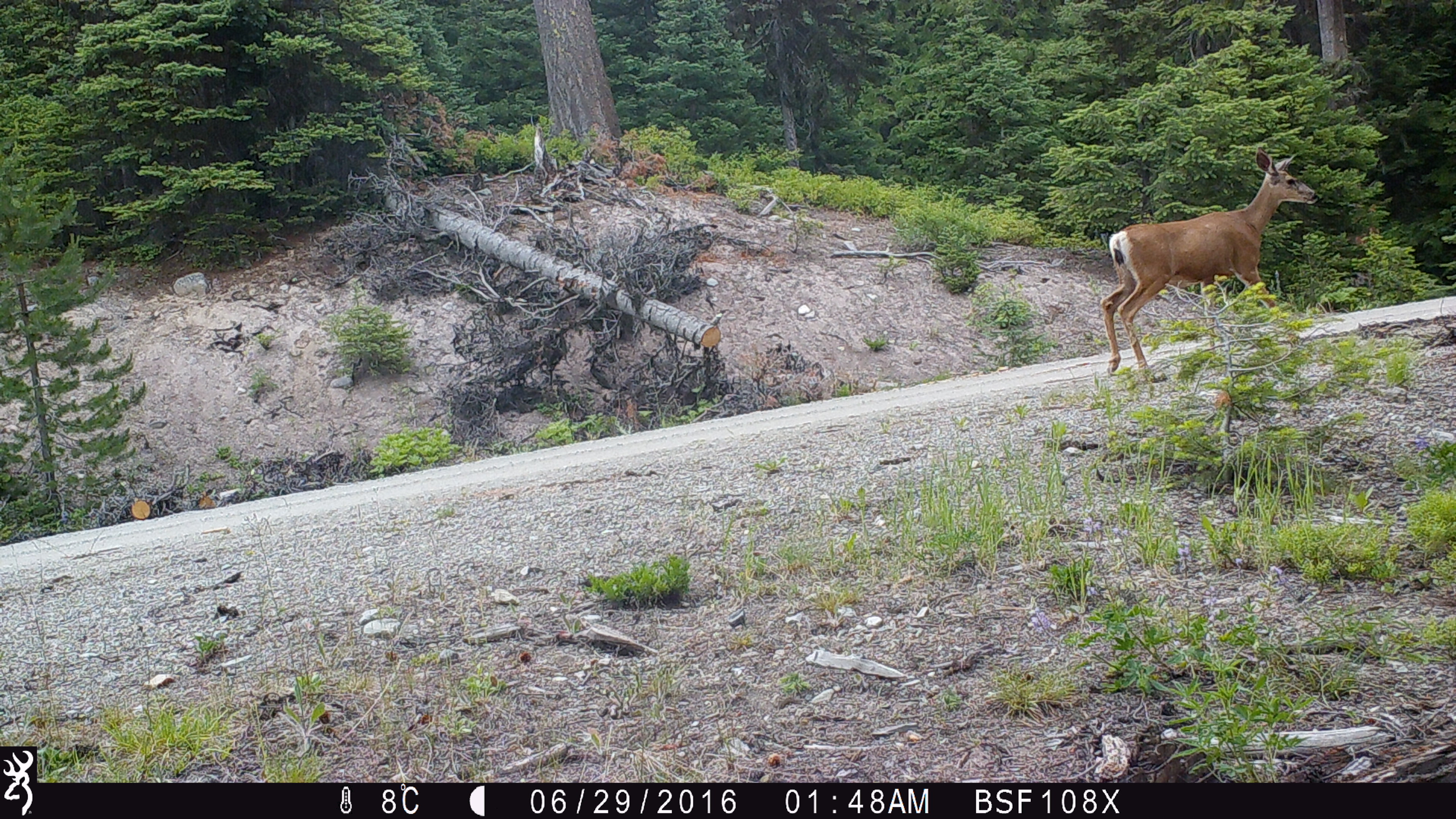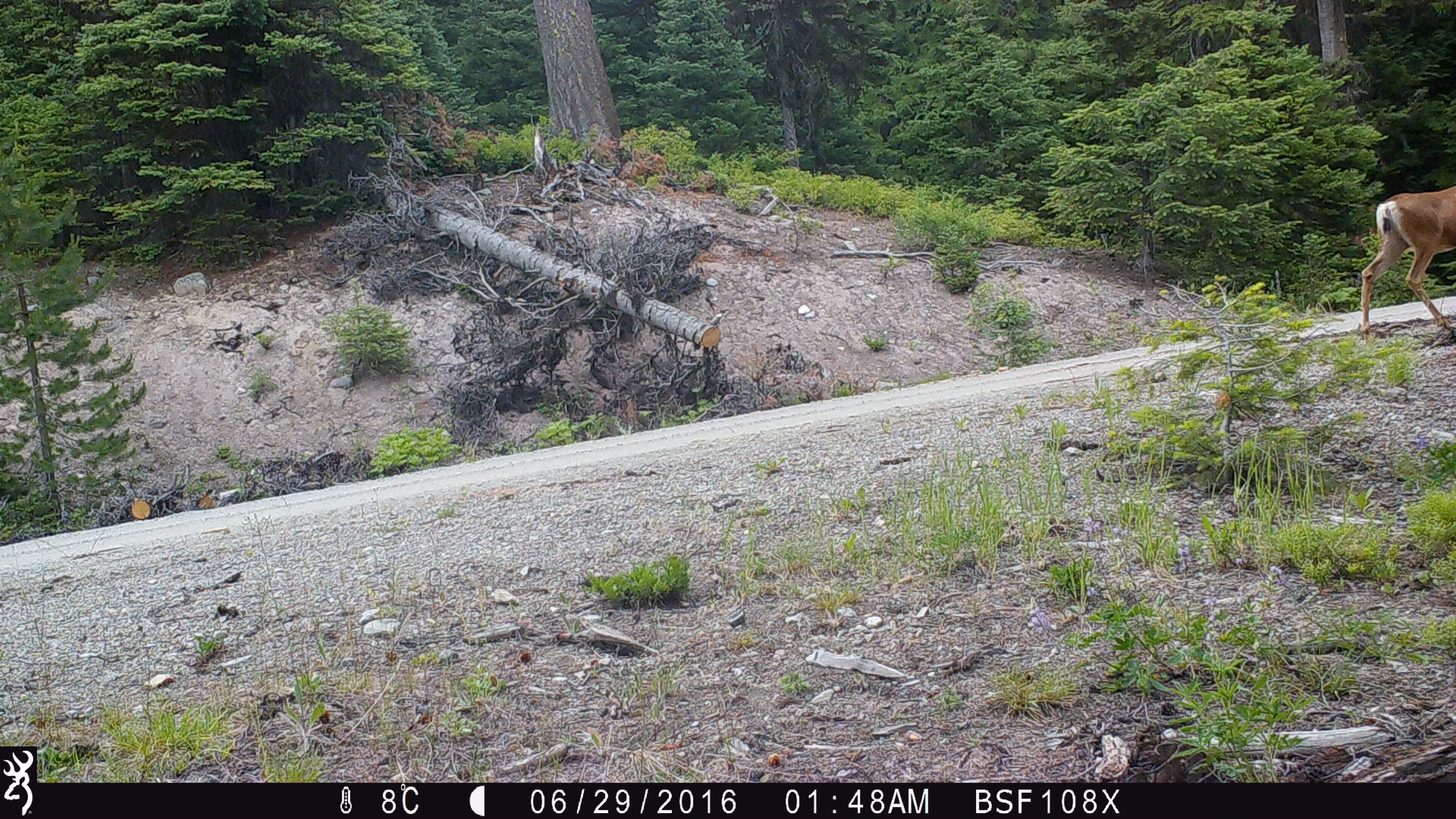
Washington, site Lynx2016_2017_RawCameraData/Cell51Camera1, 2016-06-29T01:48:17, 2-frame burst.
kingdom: Animalia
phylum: Chordata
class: Mammalia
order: Artiodactyla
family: Cervidae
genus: Odocoileus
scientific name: Odocoileus hemionus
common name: mule deer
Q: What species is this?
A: Odocoileus hemionus (mule deer).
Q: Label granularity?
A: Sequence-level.